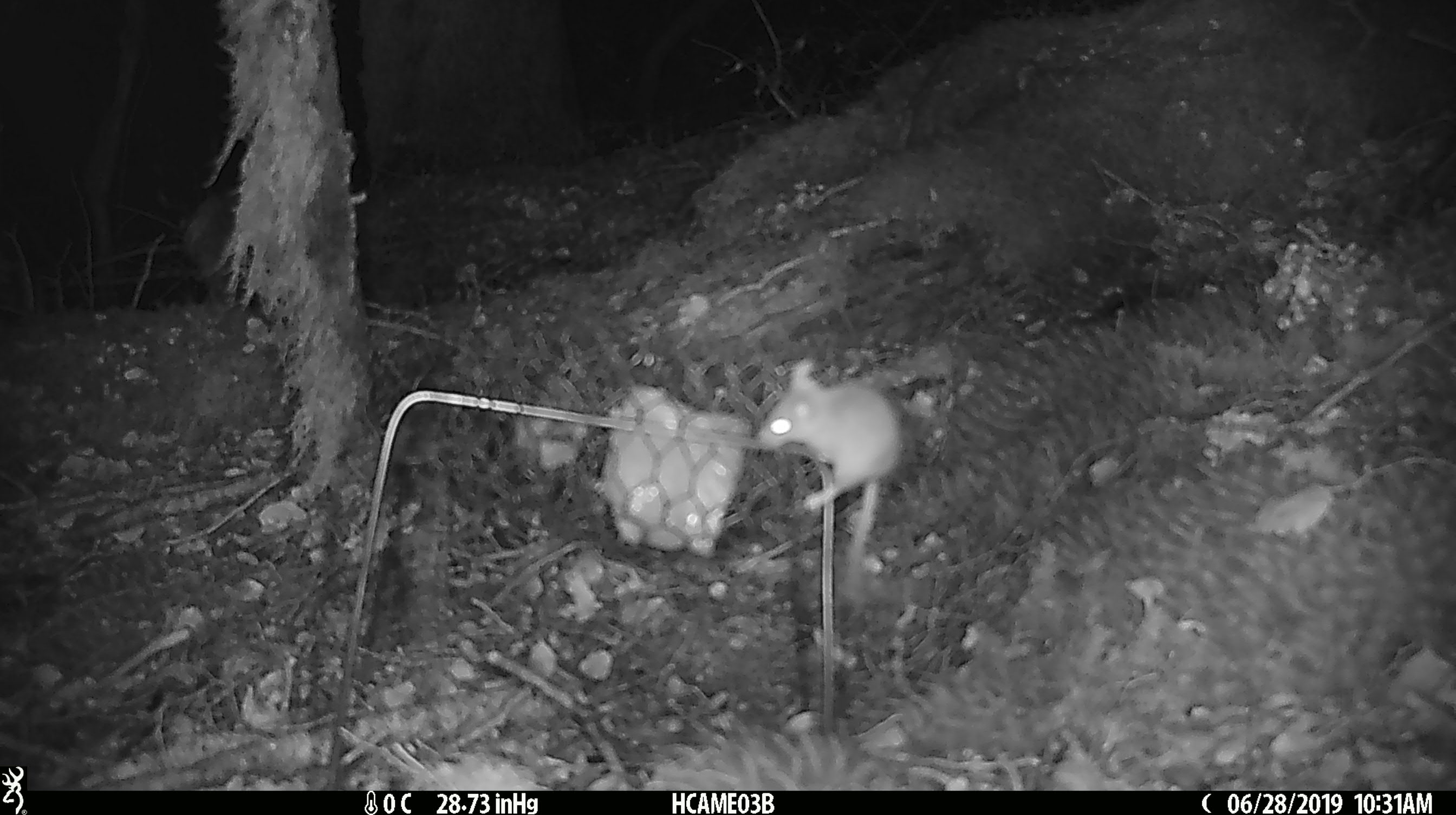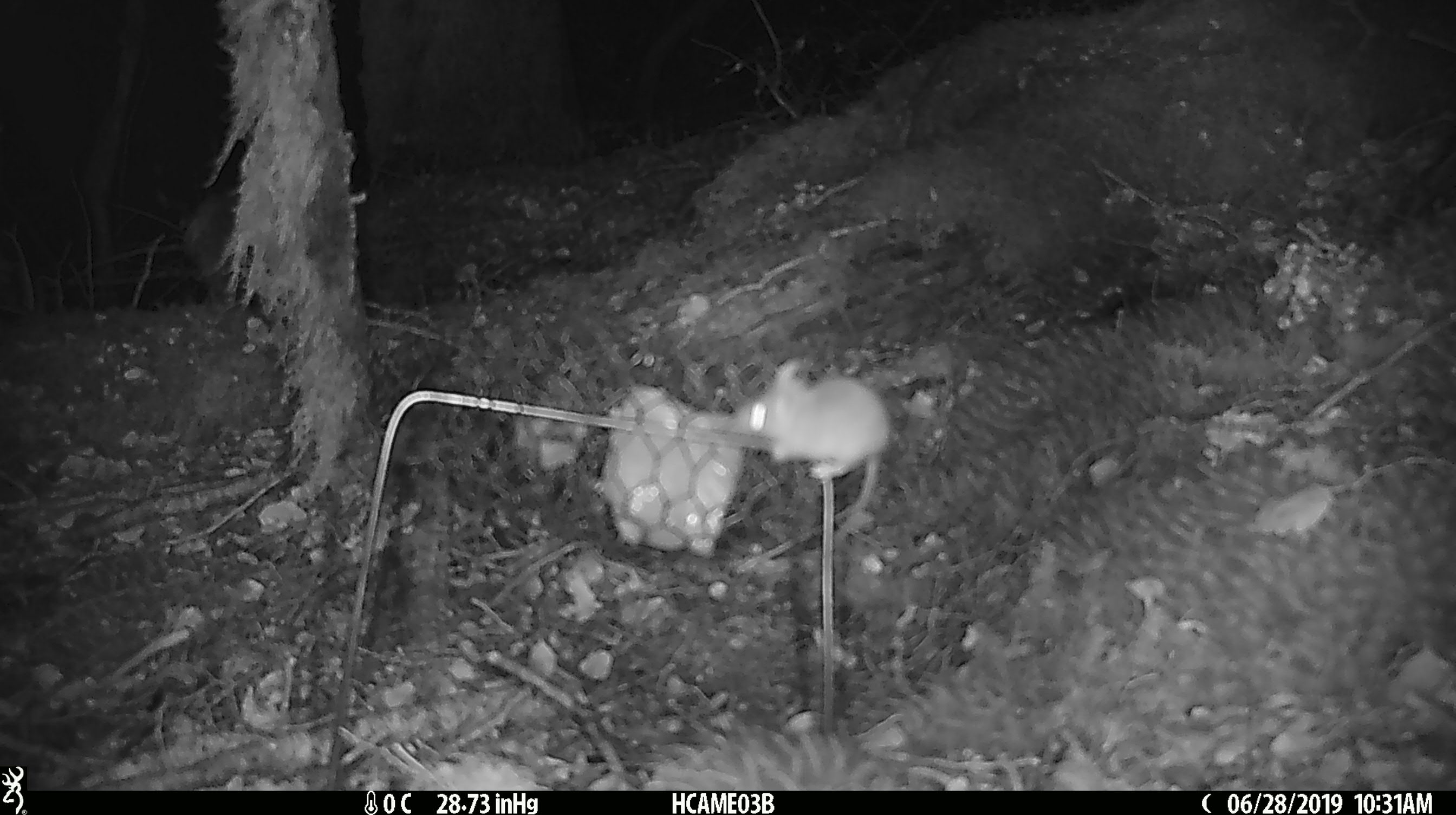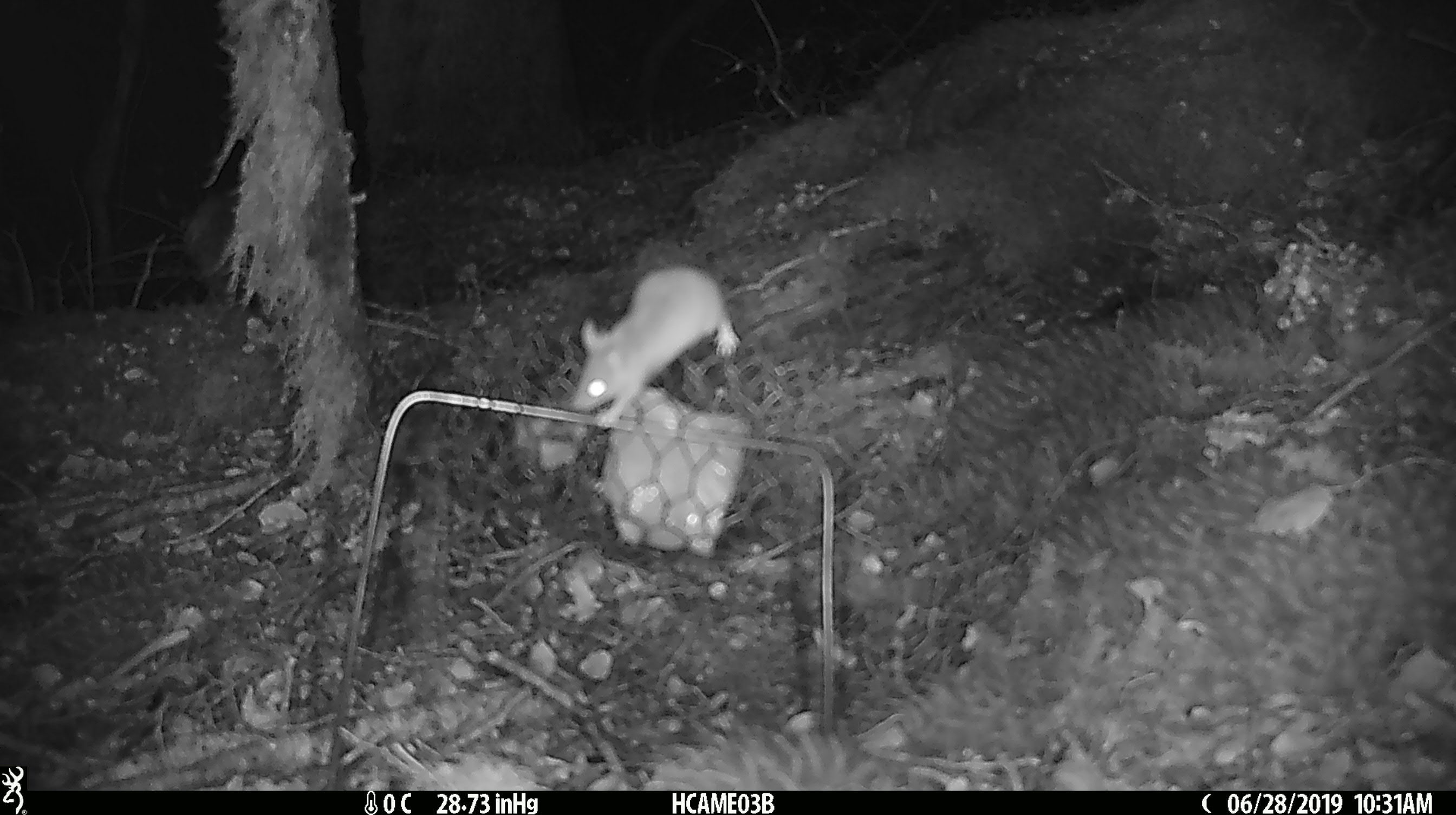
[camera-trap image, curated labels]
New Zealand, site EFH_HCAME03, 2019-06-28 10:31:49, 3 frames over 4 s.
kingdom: Animalia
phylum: Chordata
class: Mammalia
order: Rodentia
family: Muridae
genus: Mus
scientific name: Mus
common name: mouse